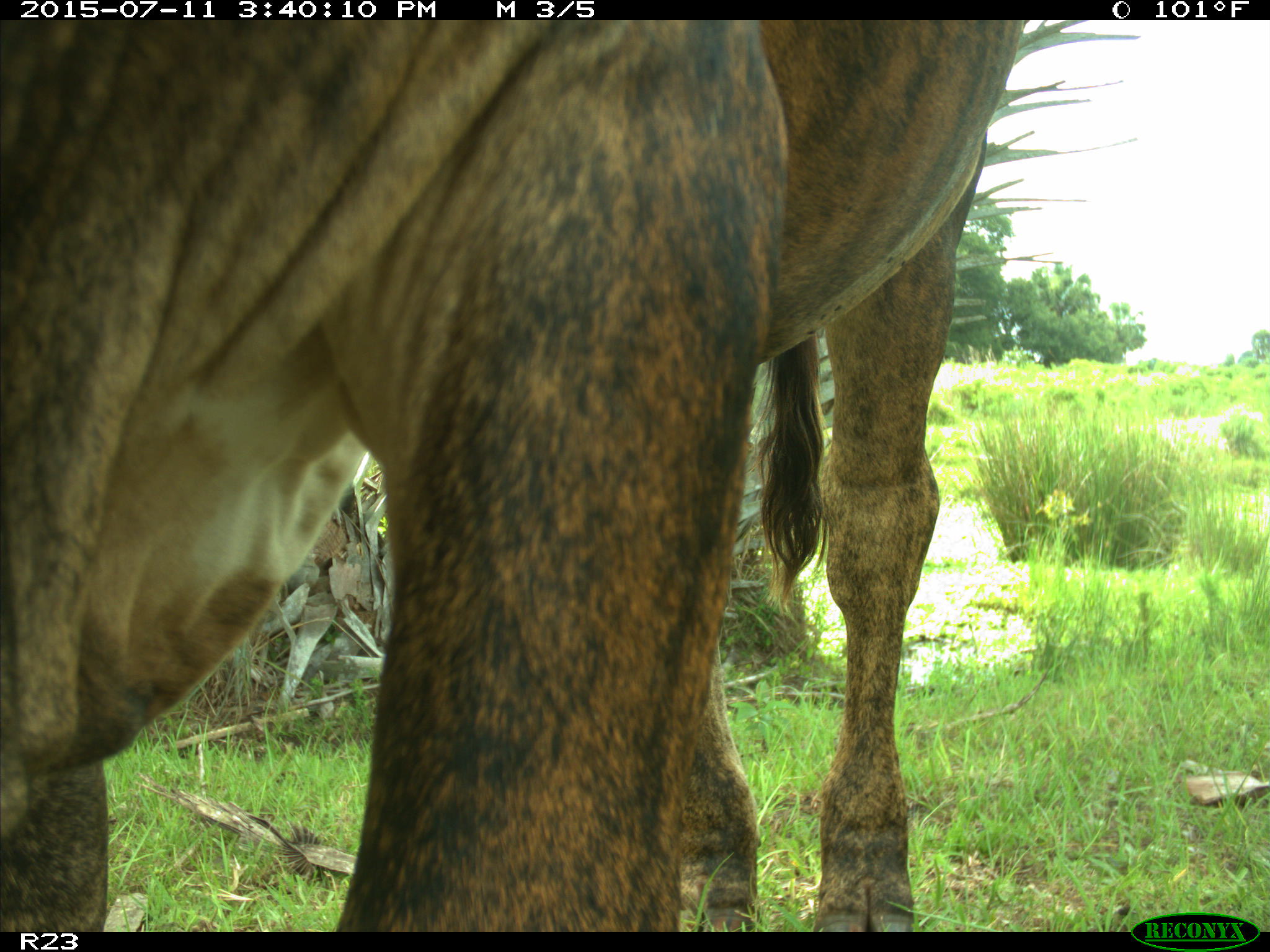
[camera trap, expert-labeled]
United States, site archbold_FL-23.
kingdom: Animalia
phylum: Chordata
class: Mammalia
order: Artiodactyla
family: Bovidae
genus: Bos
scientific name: Bos taurus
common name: domestic cow